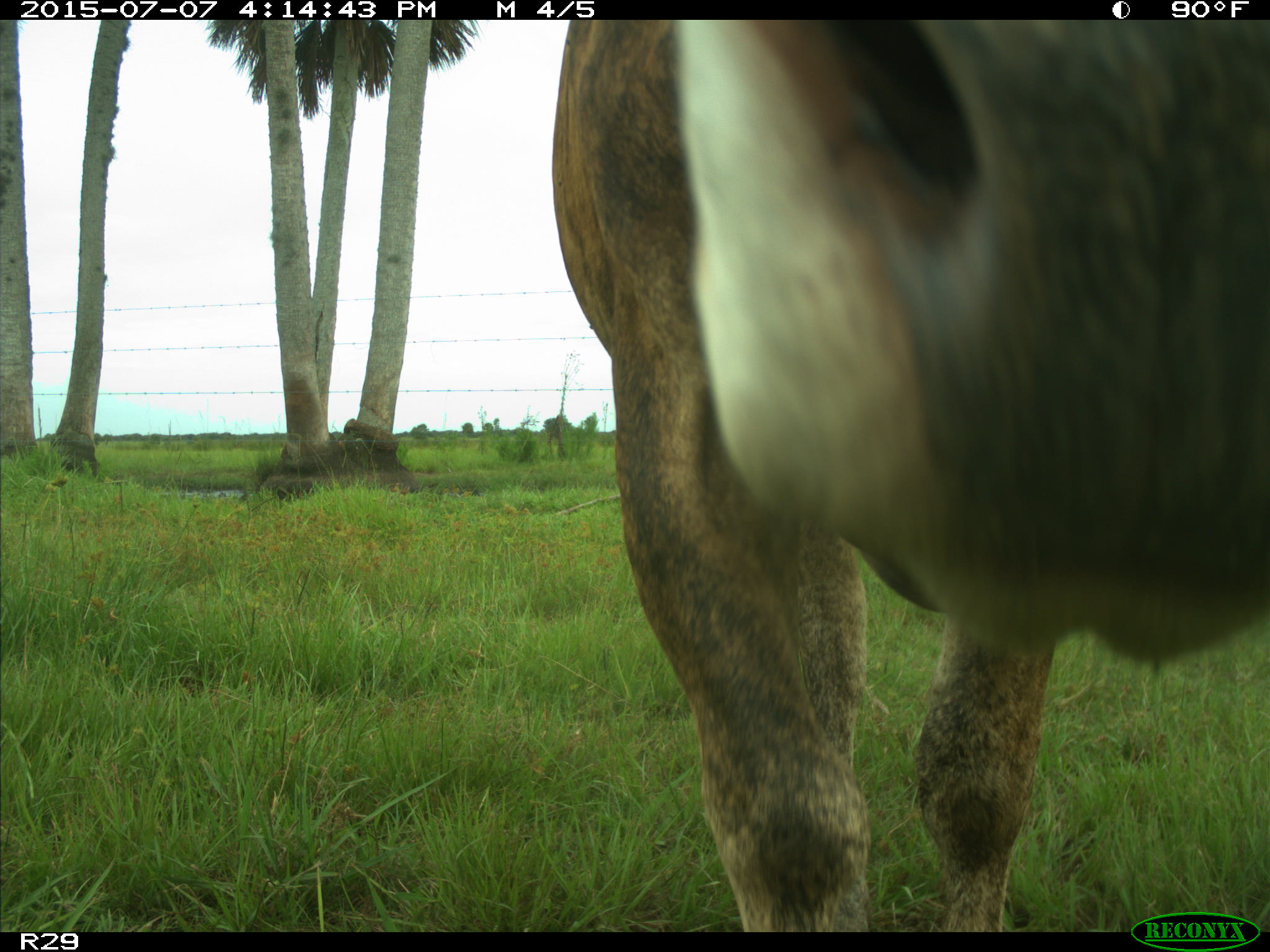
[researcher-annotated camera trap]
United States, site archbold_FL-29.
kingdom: Animalia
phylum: Chordata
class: Mammalia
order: Artiodactyla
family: Bovidae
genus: Bos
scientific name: Bos taurus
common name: domestic cow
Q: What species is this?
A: Bos taurus (domestic cow).